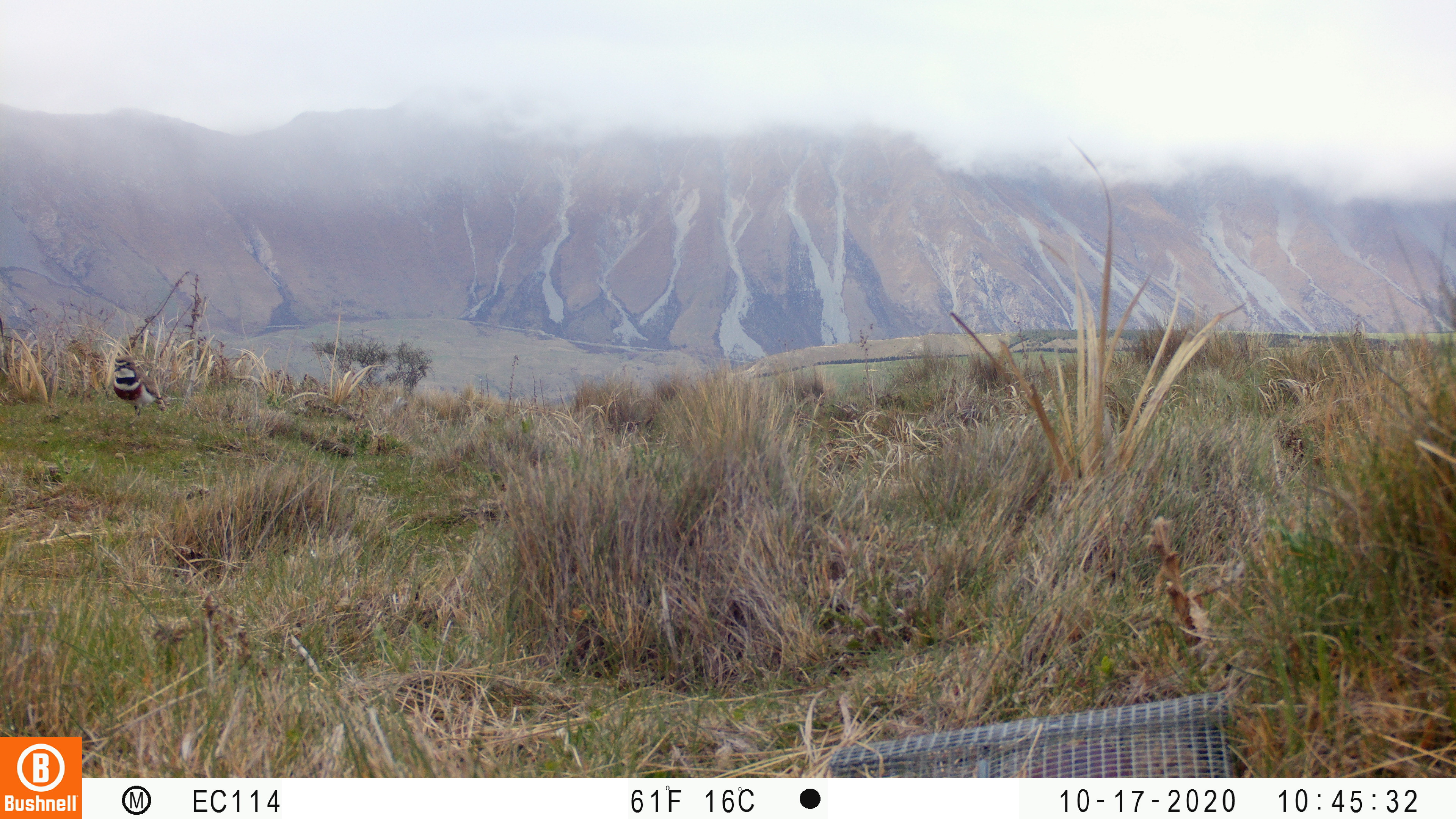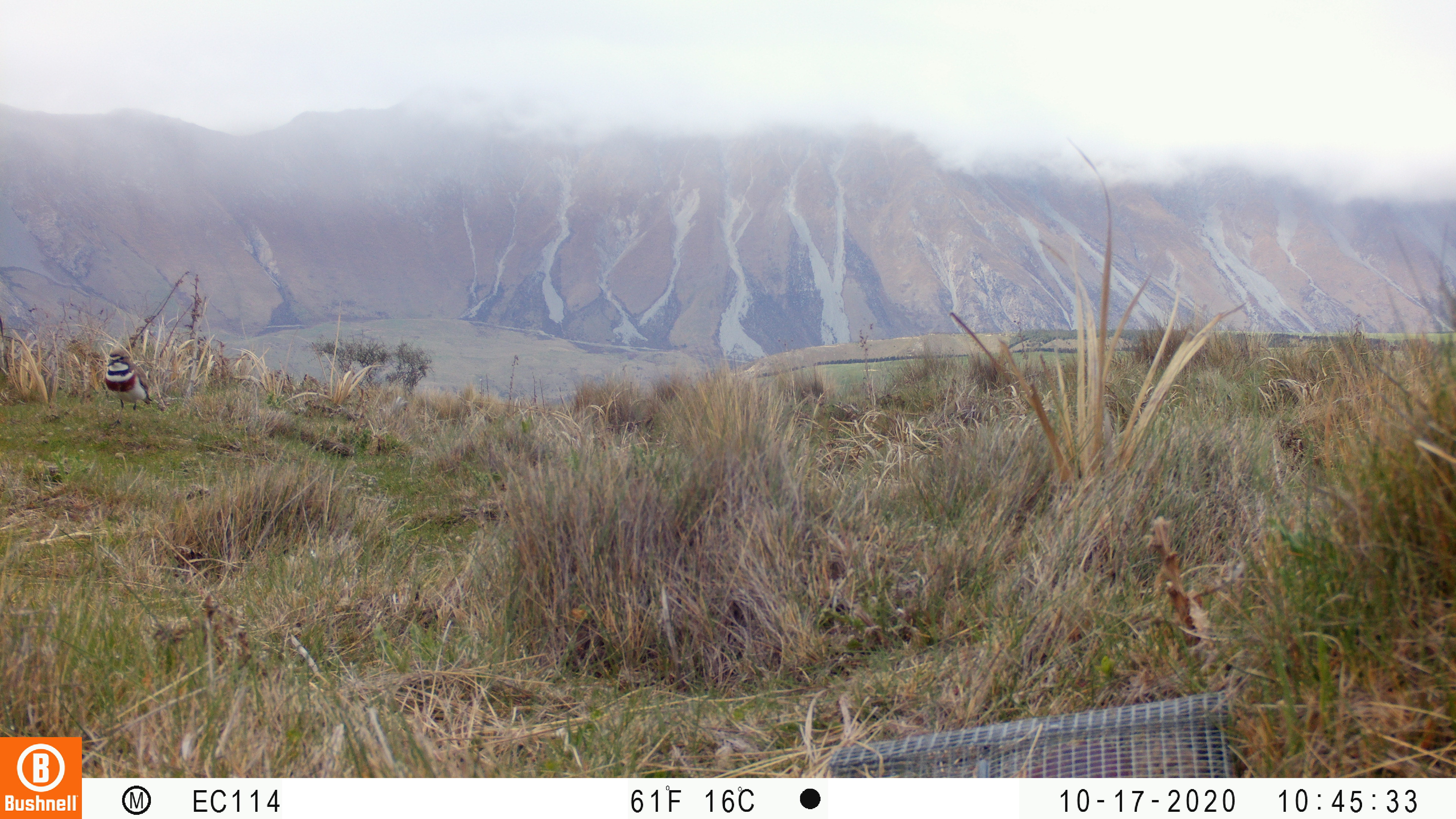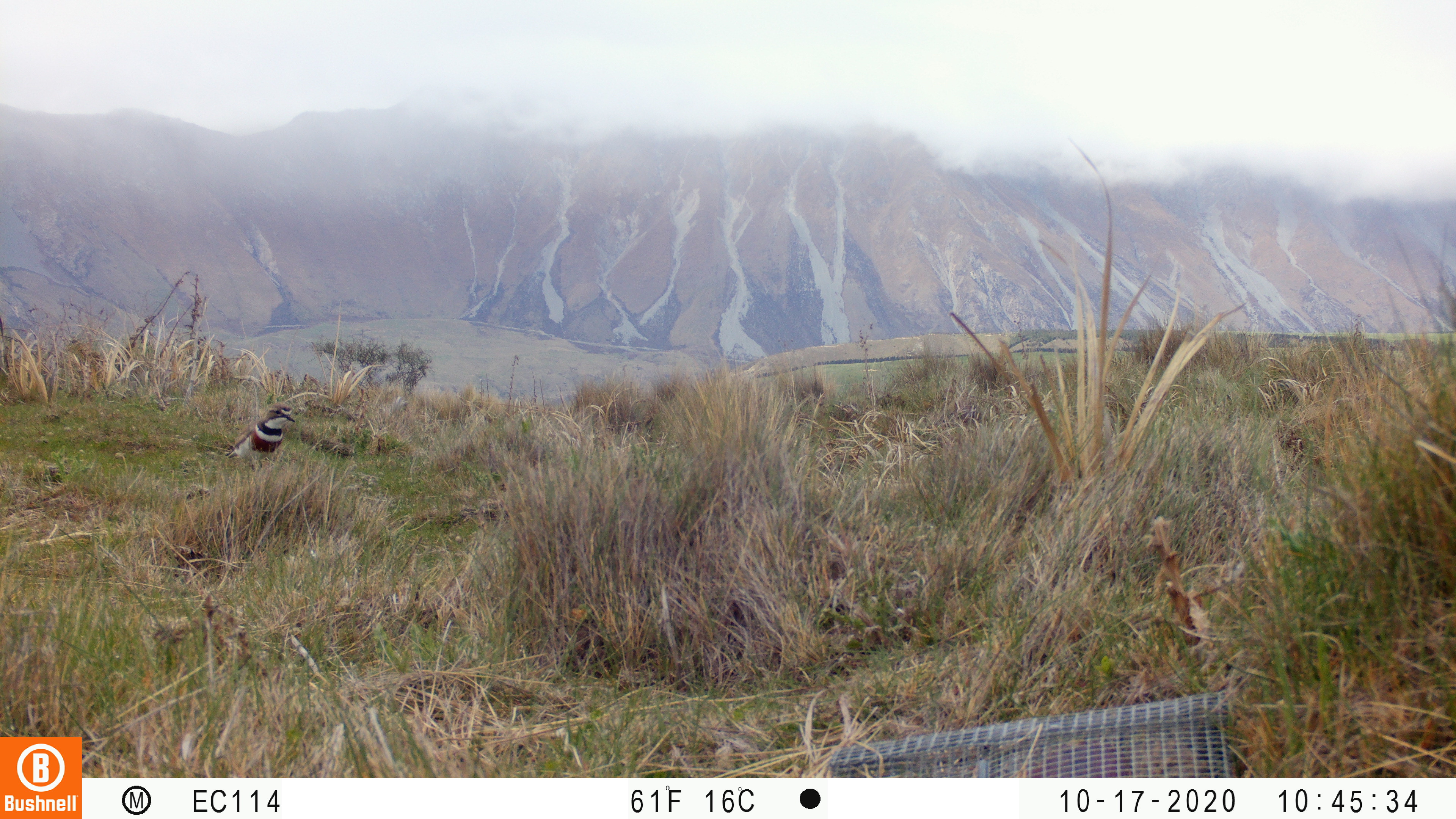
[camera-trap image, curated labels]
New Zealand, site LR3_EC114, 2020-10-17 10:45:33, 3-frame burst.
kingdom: Animalia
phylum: Chordata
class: Aves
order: Charadriiformes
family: Charadriidae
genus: Charadrius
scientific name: Charadrius bicinctus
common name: double-banded plover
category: banded dotterel